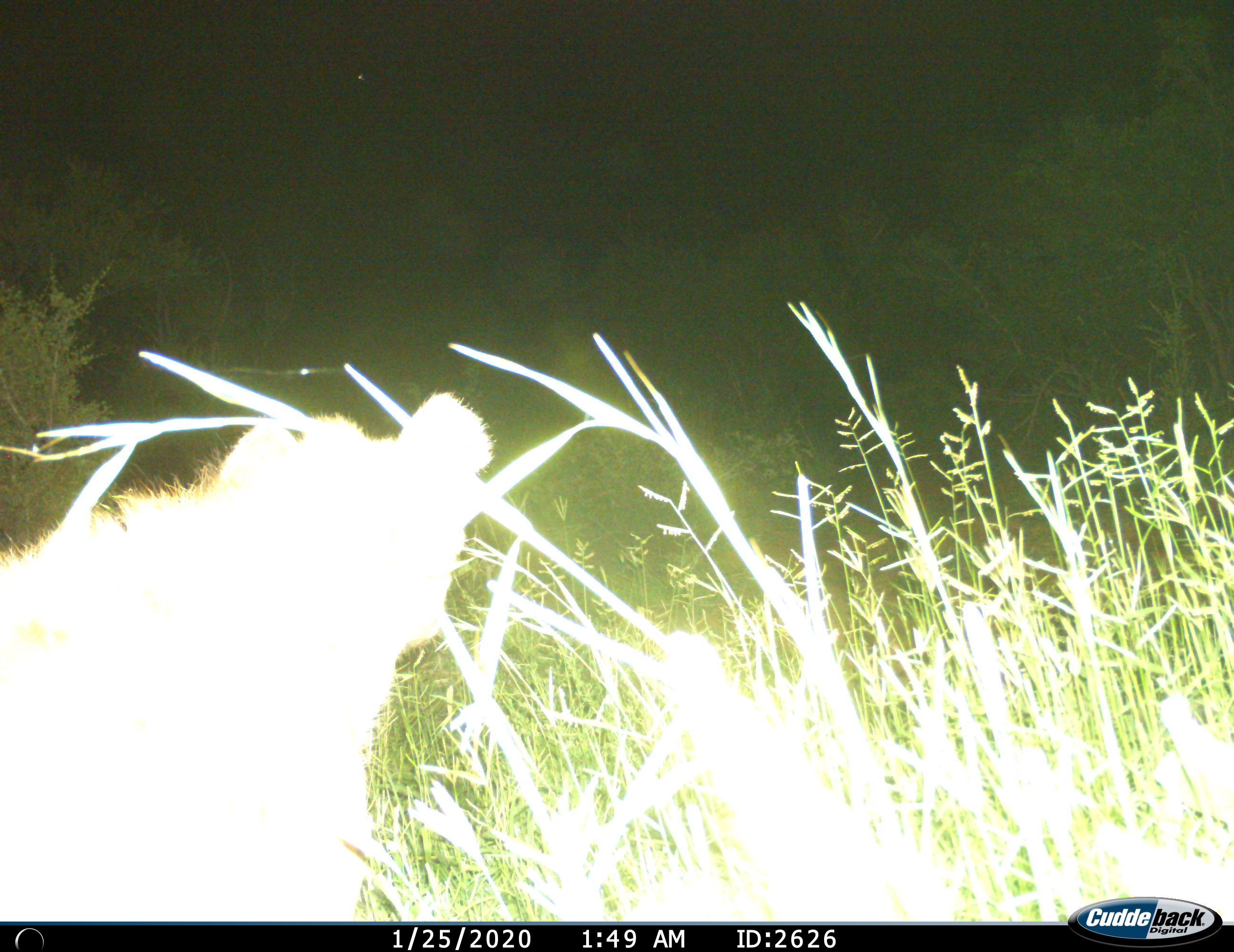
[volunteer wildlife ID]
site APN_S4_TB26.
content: unidentified animal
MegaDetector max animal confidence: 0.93